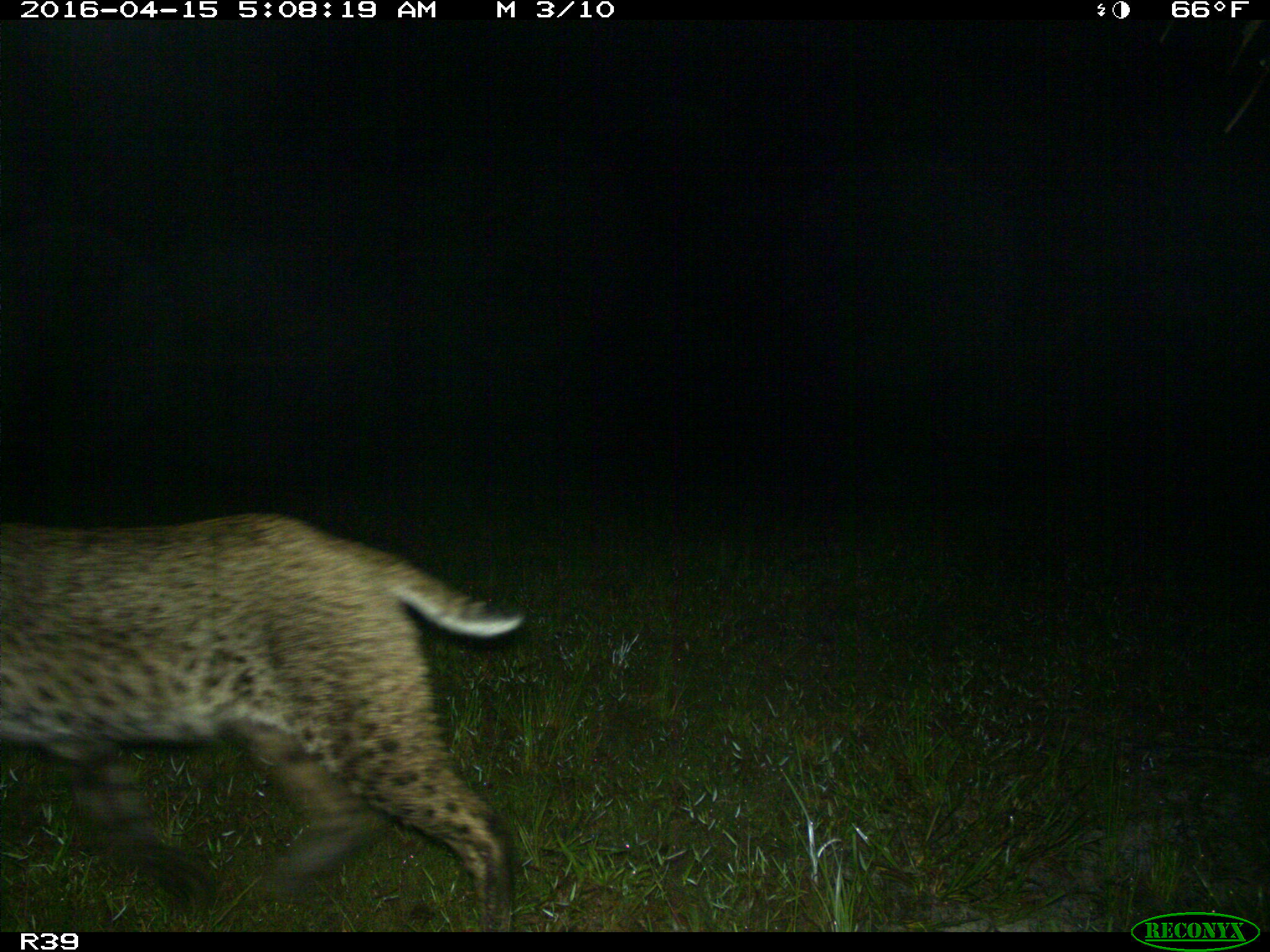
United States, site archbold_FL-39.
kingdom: Animalia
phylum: Chordata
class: Mammalia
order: Carnivora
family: Felidae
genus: Lynx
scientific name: Lynx rufus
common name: bobcat